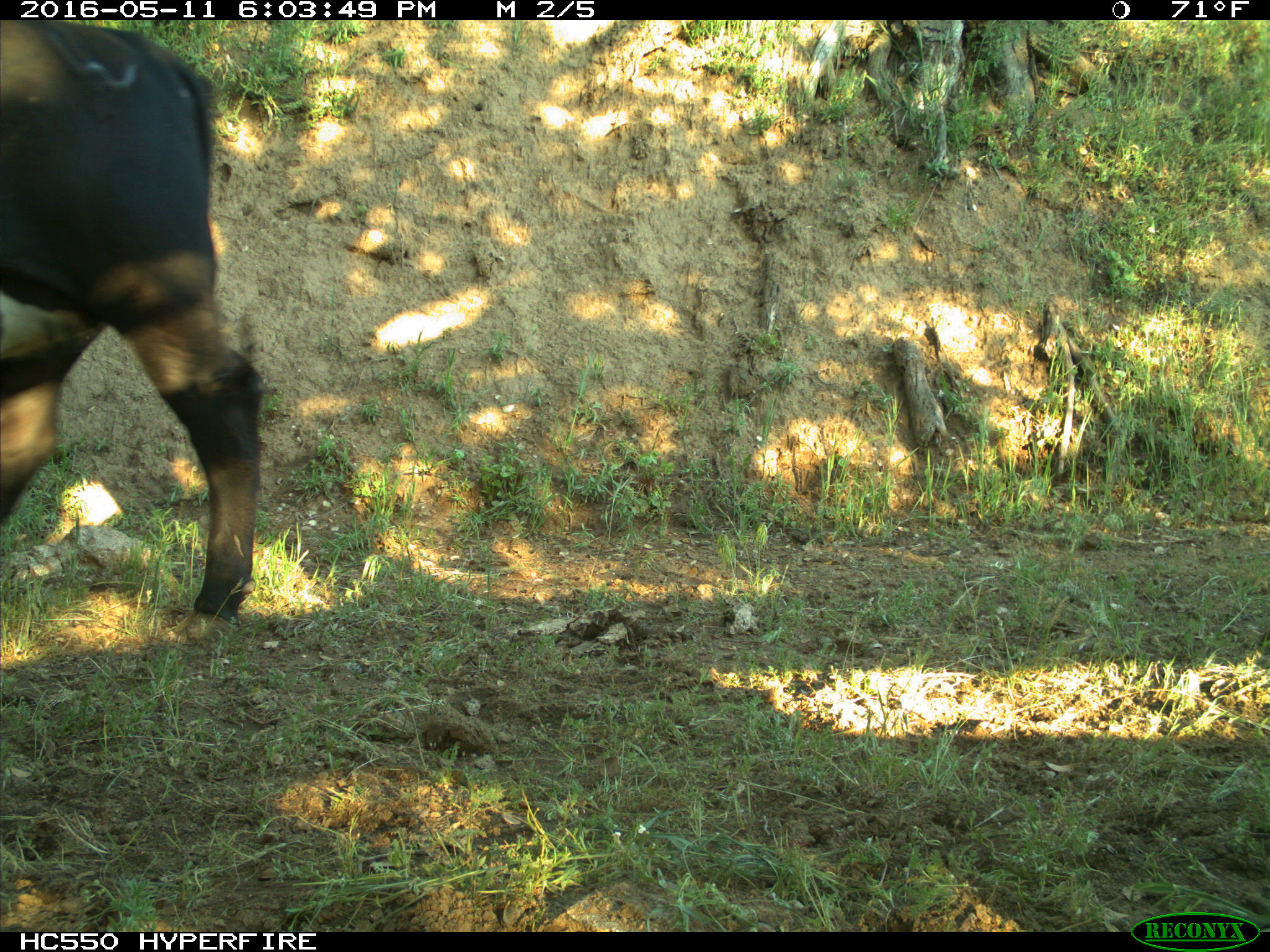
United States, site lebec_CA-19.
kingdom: Animalia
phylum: Chordata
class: Mammalia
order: Artiodactyla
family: Bovidae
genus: Bos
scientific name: Bos taurus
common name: domestic cow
Bos taurus (domestic cow).